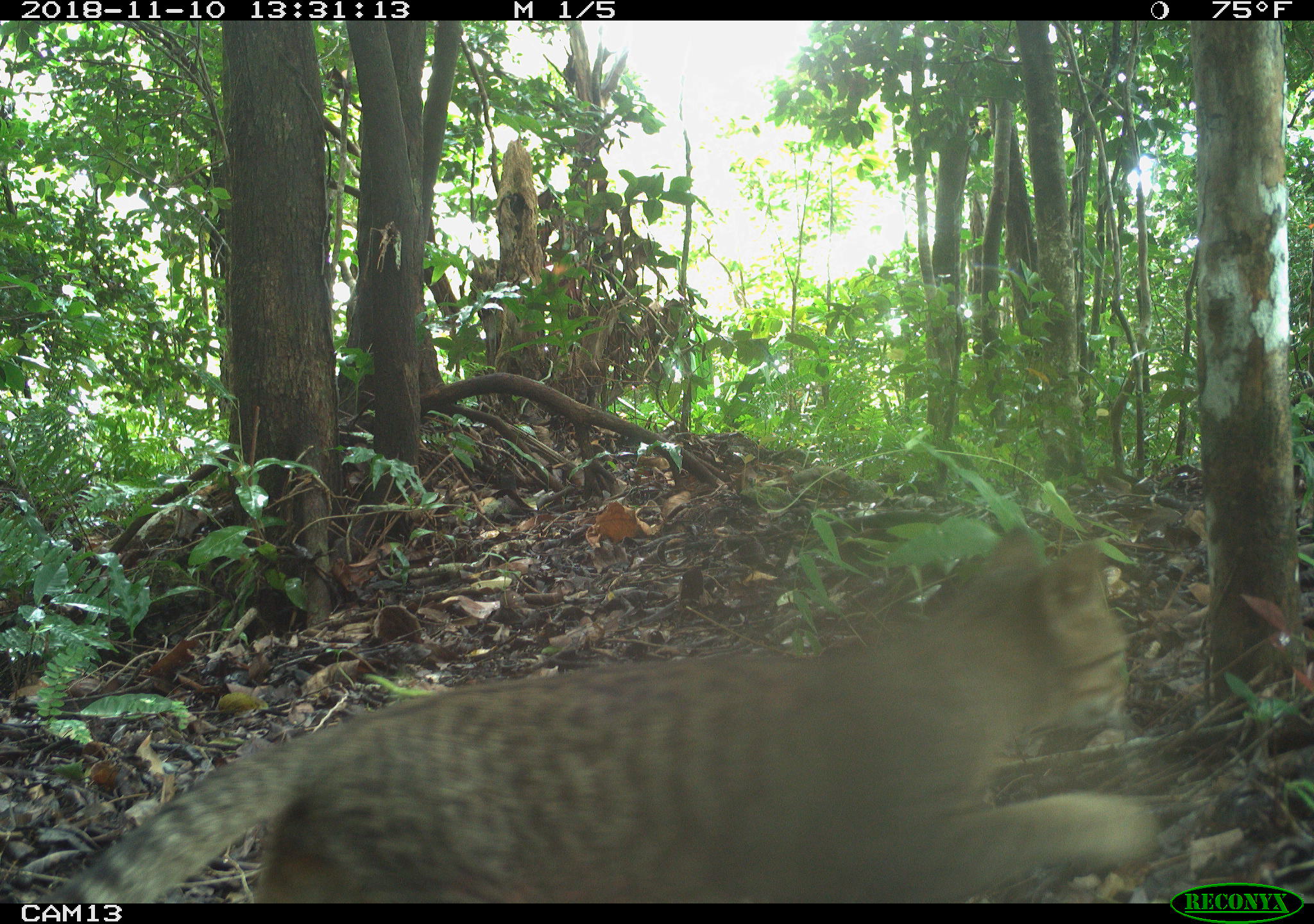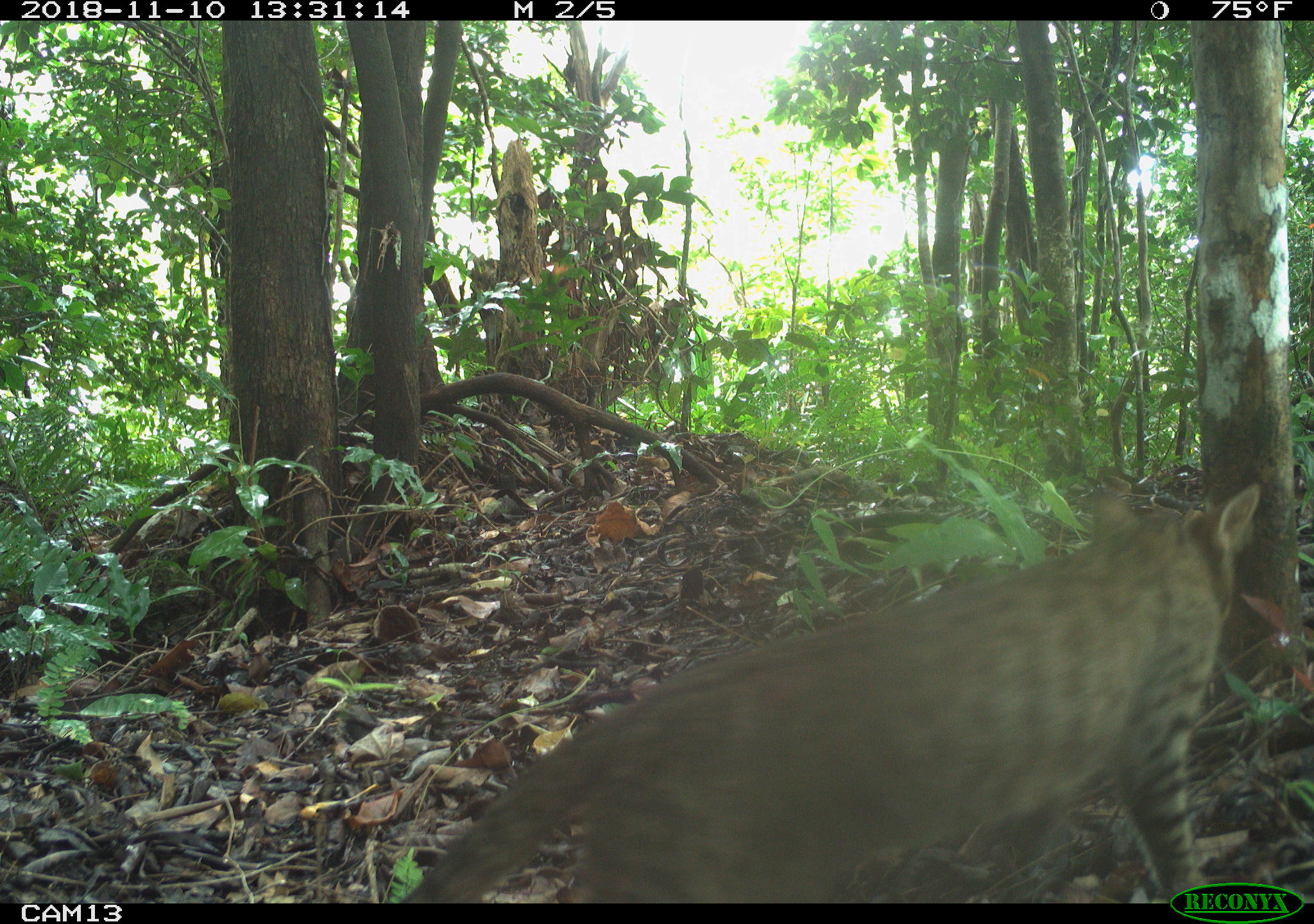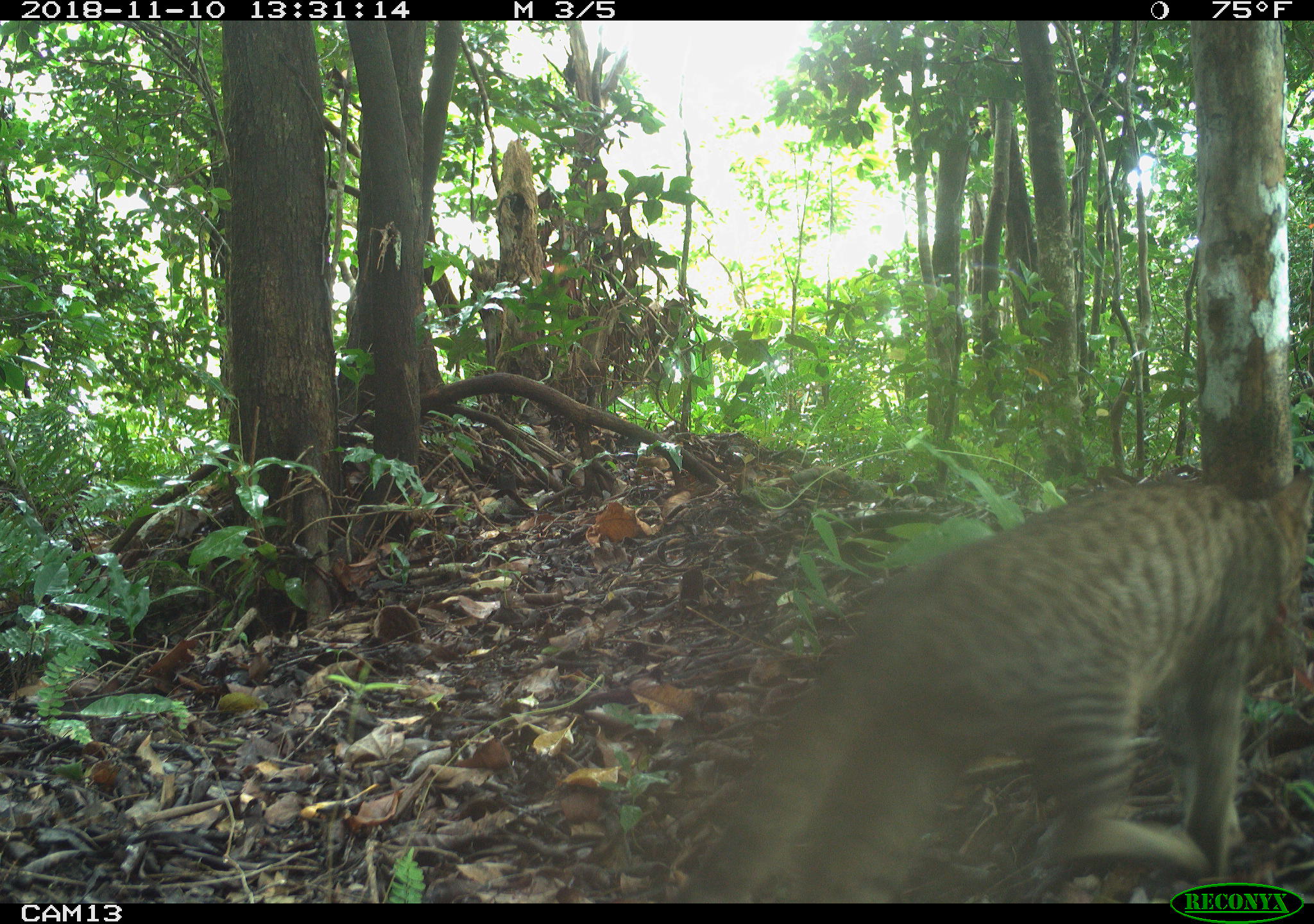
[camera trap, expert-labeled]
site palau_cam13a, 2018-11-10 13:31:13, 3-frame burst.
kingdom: Animalia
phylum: Chordata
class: Mammalia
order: Carnivora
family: Felidae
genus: Felis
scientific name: Felis catus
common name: cat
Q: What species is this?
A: Cat (Felis catus).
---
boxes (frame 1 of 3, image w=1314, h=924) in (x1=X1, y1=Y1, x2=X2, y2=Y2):
cat: (x1=12, y1=522, x2=1161, y2=903)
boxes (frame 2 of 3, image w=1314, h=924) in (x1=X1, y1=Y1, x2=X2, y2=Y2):
cat: (x1=390, y1=475, x2=1258, y2=907)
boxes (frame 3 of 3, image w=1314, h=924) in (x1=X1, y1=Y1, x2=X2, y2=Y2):
cat: (x1=676, y1=460, x2=1314, y2=883)